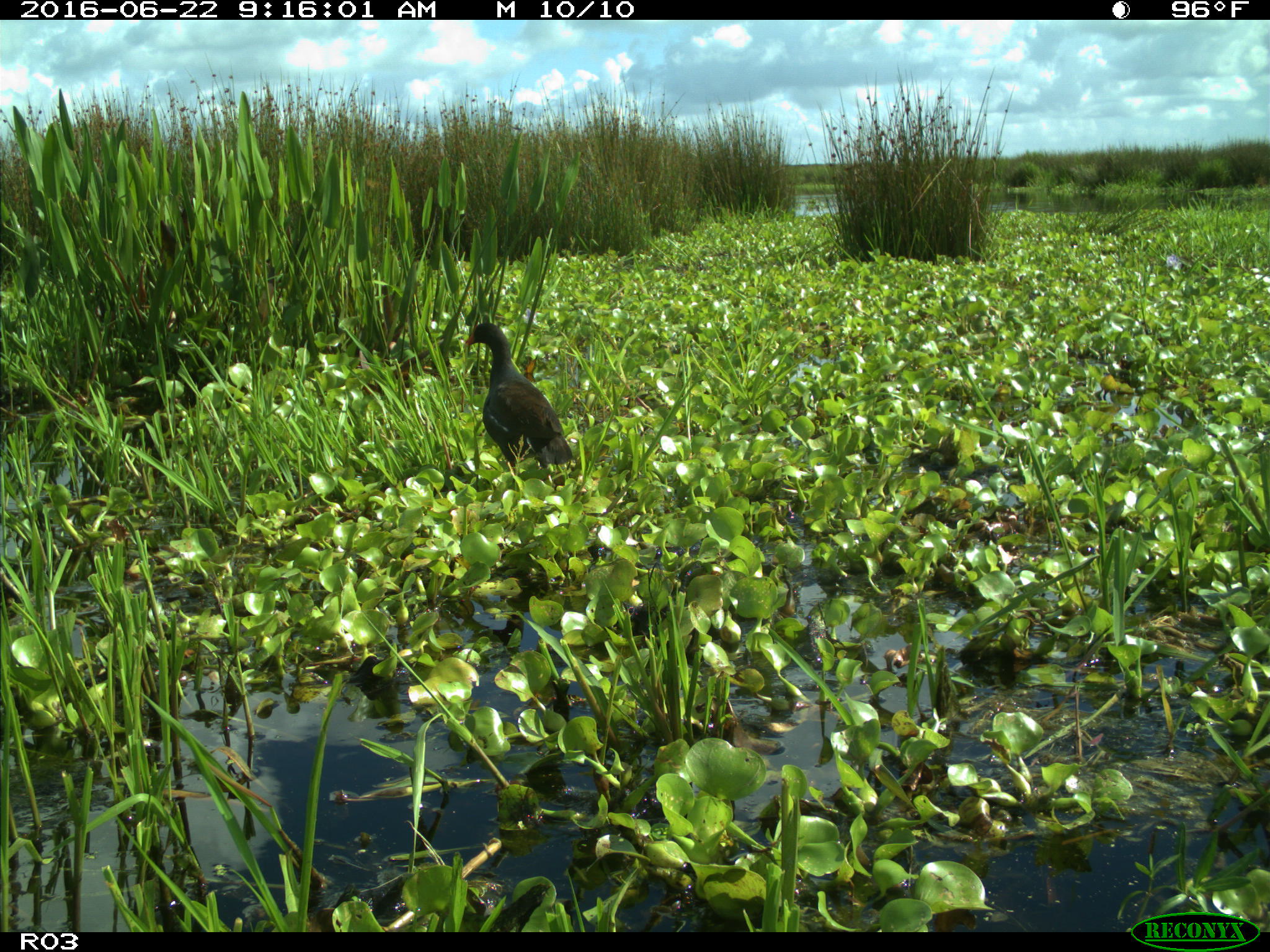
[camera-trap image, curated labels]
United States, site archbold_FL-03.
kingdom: Animalia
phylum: Chordata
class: Aves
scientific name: Aves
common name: birds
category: unidentified bird